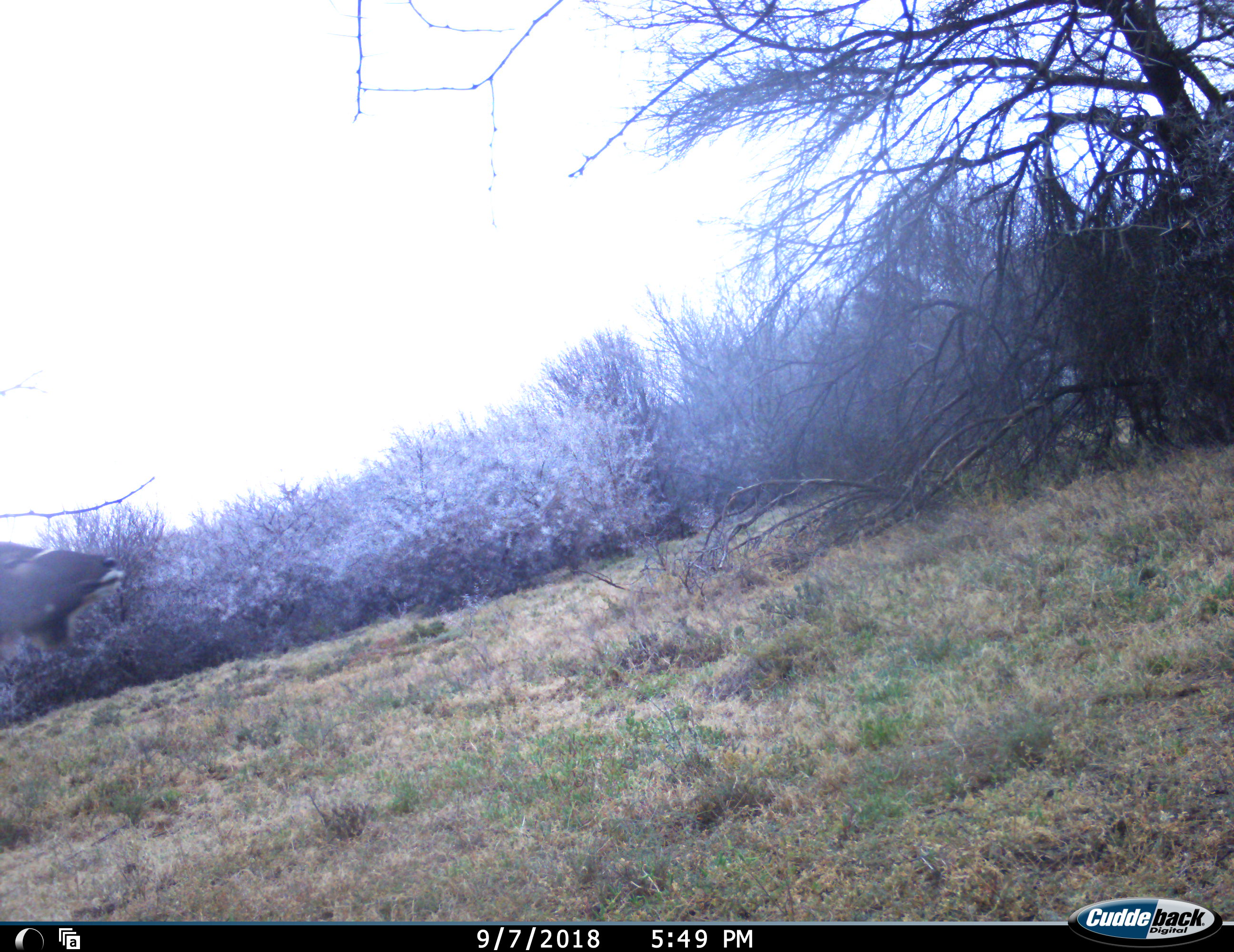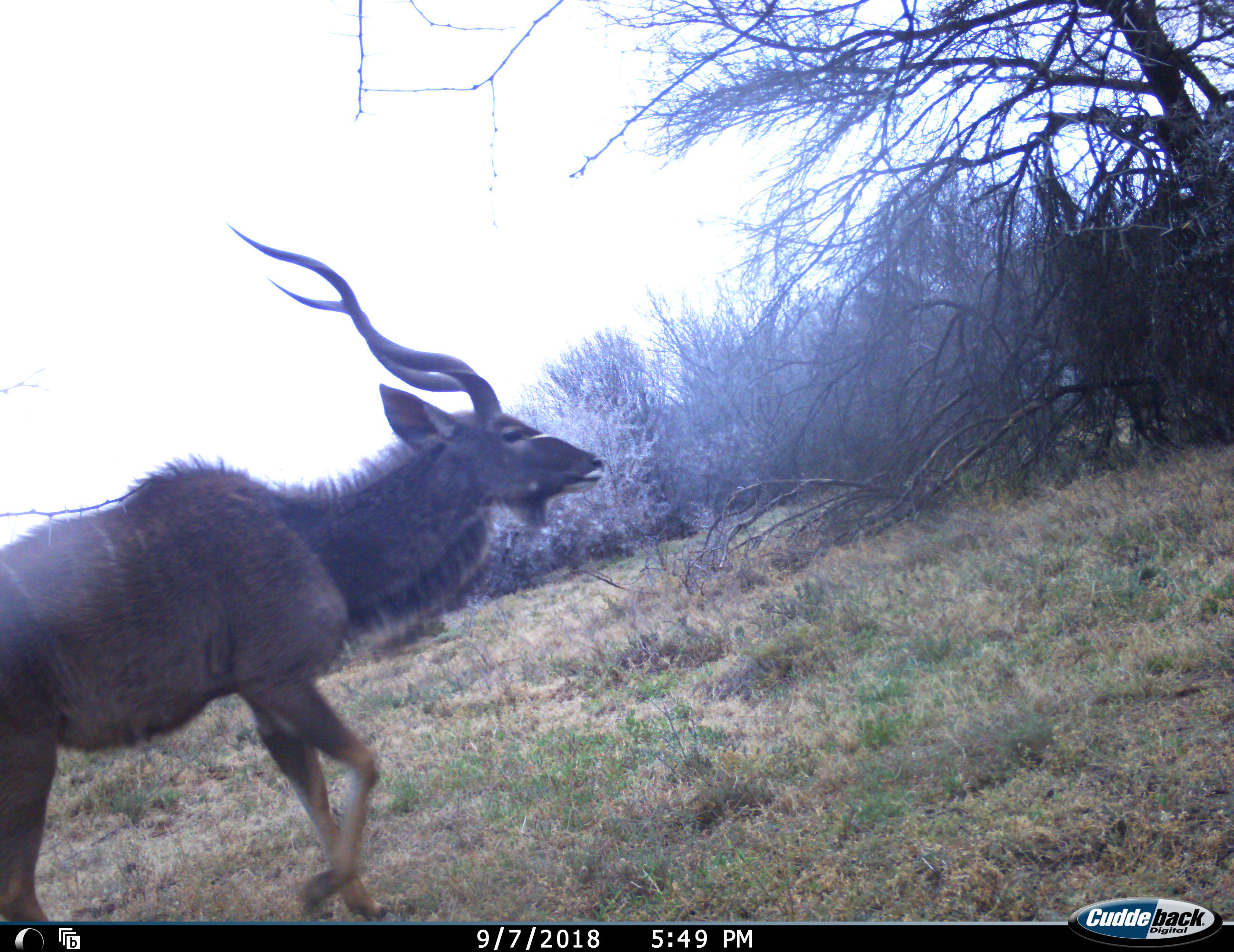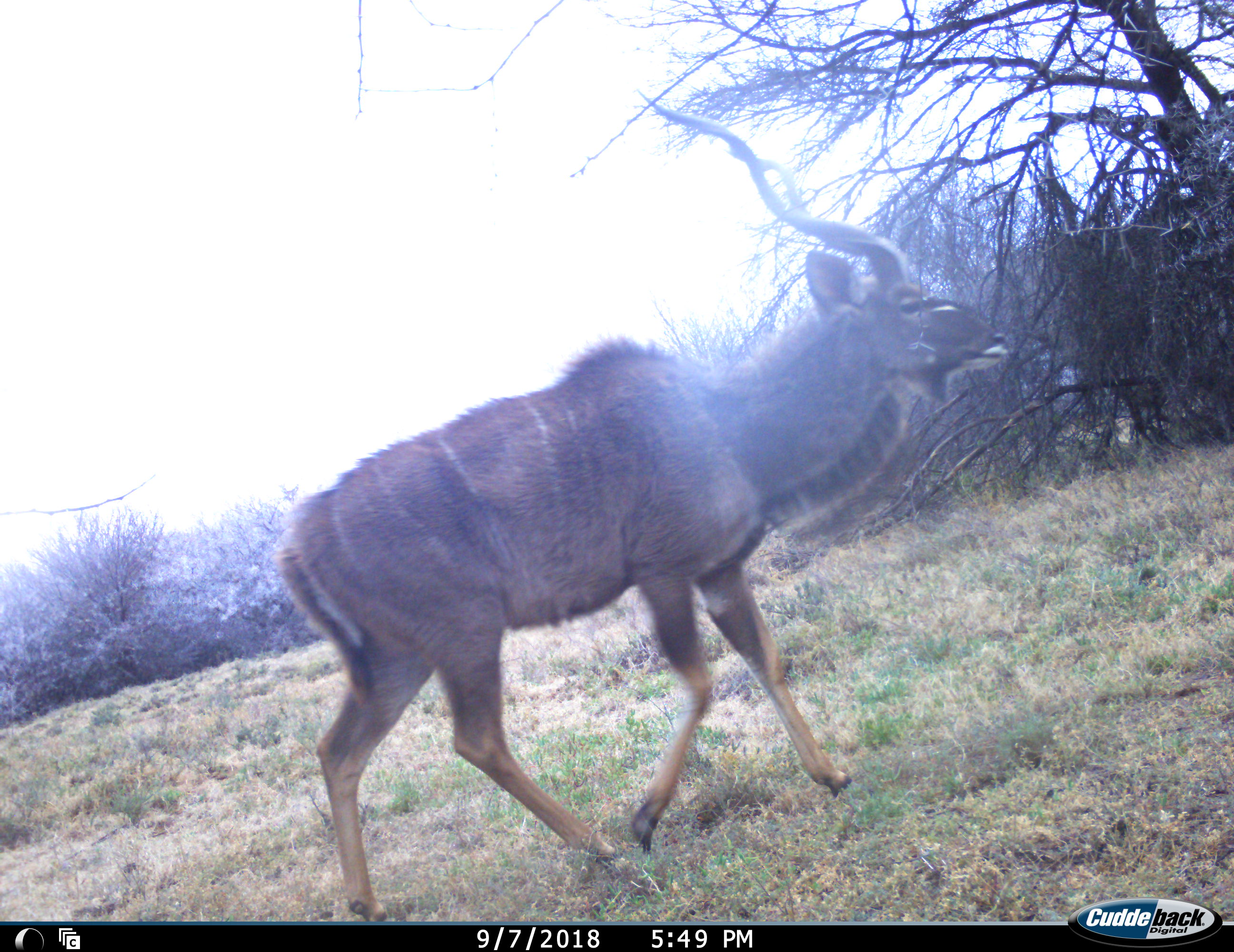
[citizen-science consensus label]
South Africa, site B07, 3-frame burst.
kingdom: Animalia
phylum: Chordata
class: Mammalia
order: Artiodactyla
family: Bovidae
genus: Tragelaphus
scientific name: Tragelaphus strepsiceros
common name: greater kudu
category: kudu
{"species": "kudu (greater kudu) (Tragelaphus strepsiceros)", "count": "1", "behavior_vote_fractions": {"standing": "0%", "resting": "0%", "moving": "100%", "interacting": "0%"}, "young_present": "0%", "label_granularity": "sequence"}